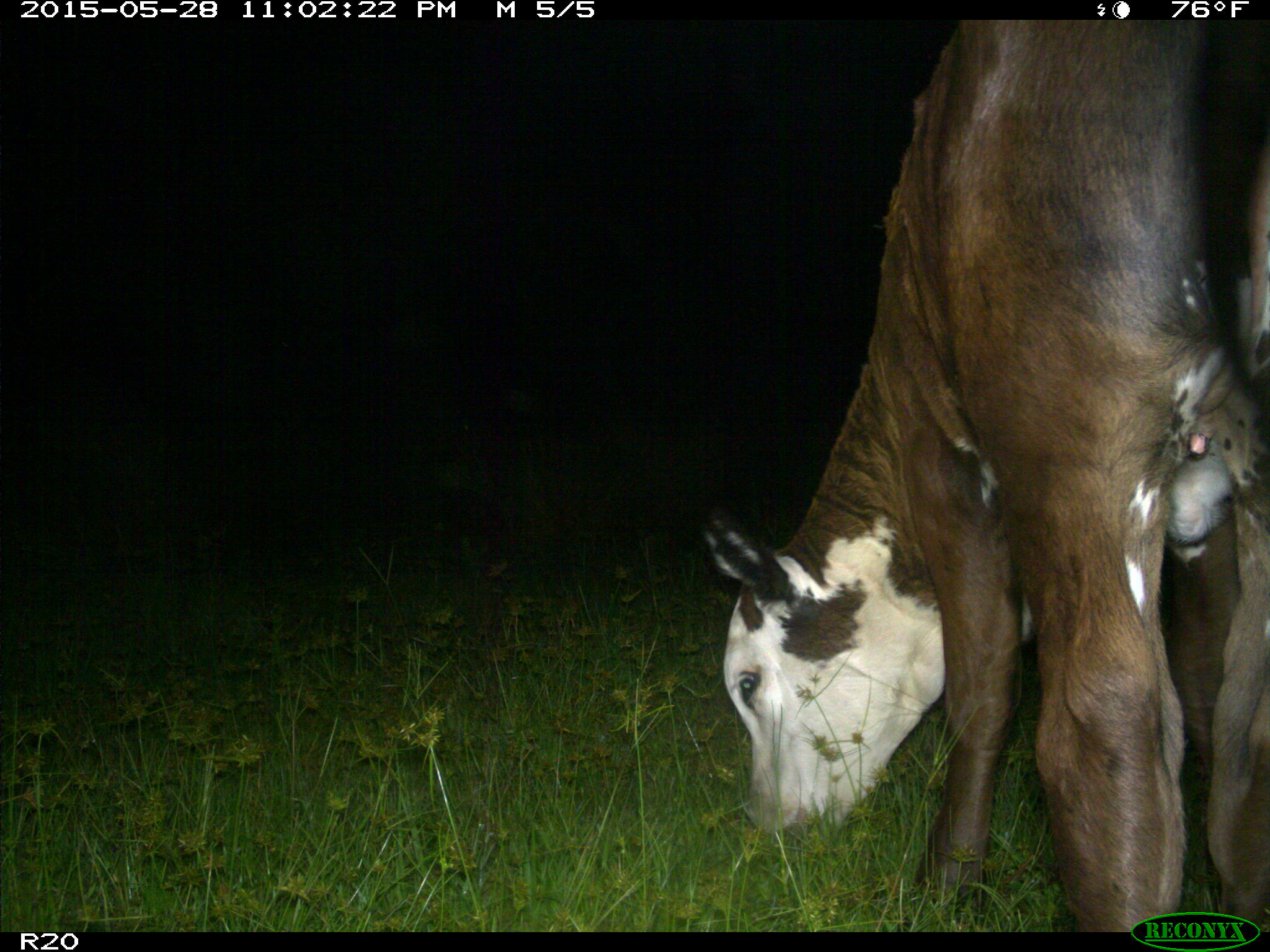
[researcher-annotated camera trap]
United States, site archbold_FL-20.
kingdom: Animalia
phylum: Chordata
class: Mammalia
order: Artiodactyla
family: Bovidae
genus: Bos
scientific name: Bos taurus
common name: domestic cow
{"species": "Bos taurus (domestic cow)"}